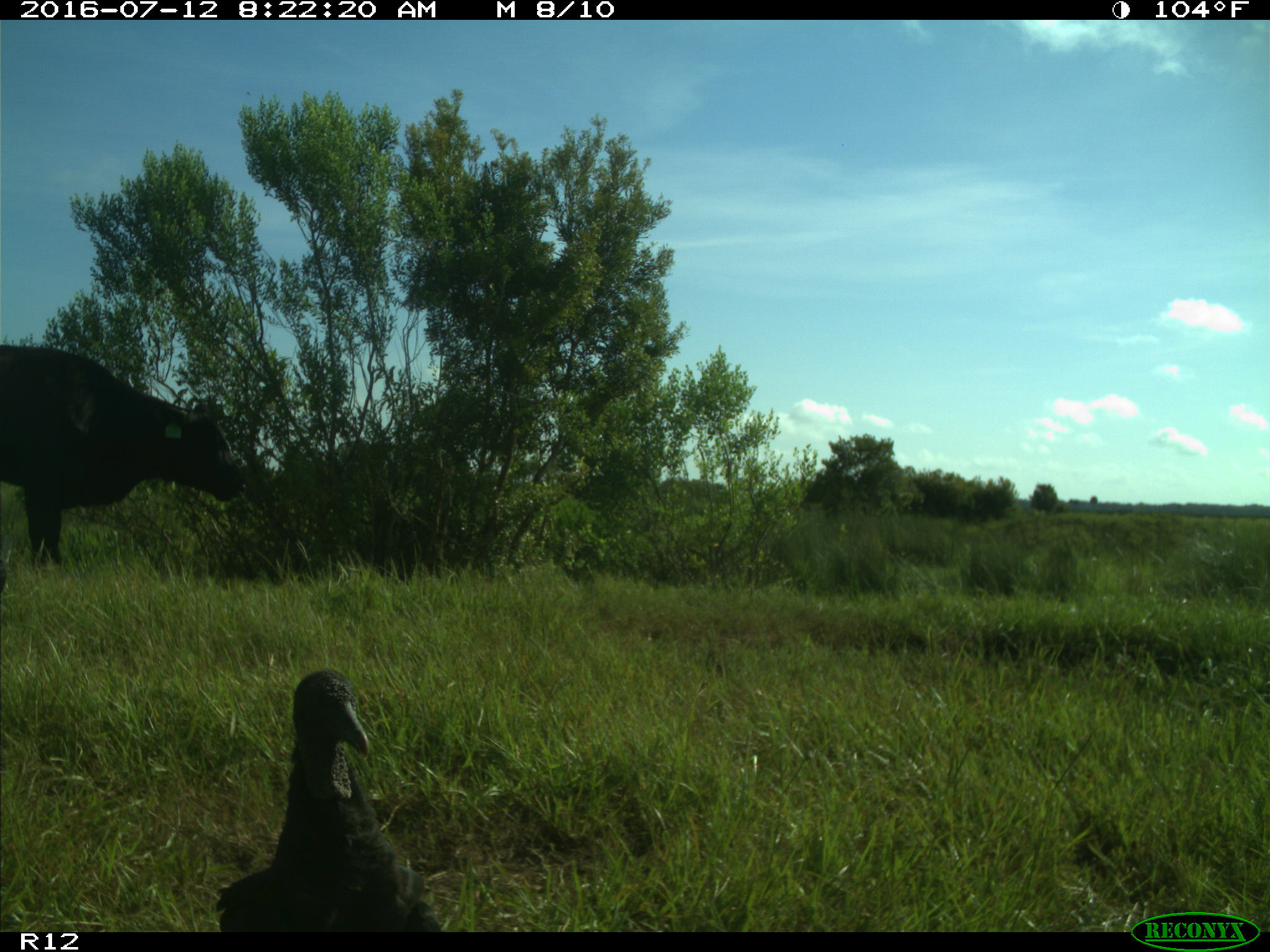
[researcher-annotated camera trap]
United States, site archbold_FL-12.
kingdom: Animalia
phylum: Chordata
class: Mammalia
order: Artiodactyla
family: Bovidae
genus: Bos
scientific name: Bos taurus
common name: domestic cow